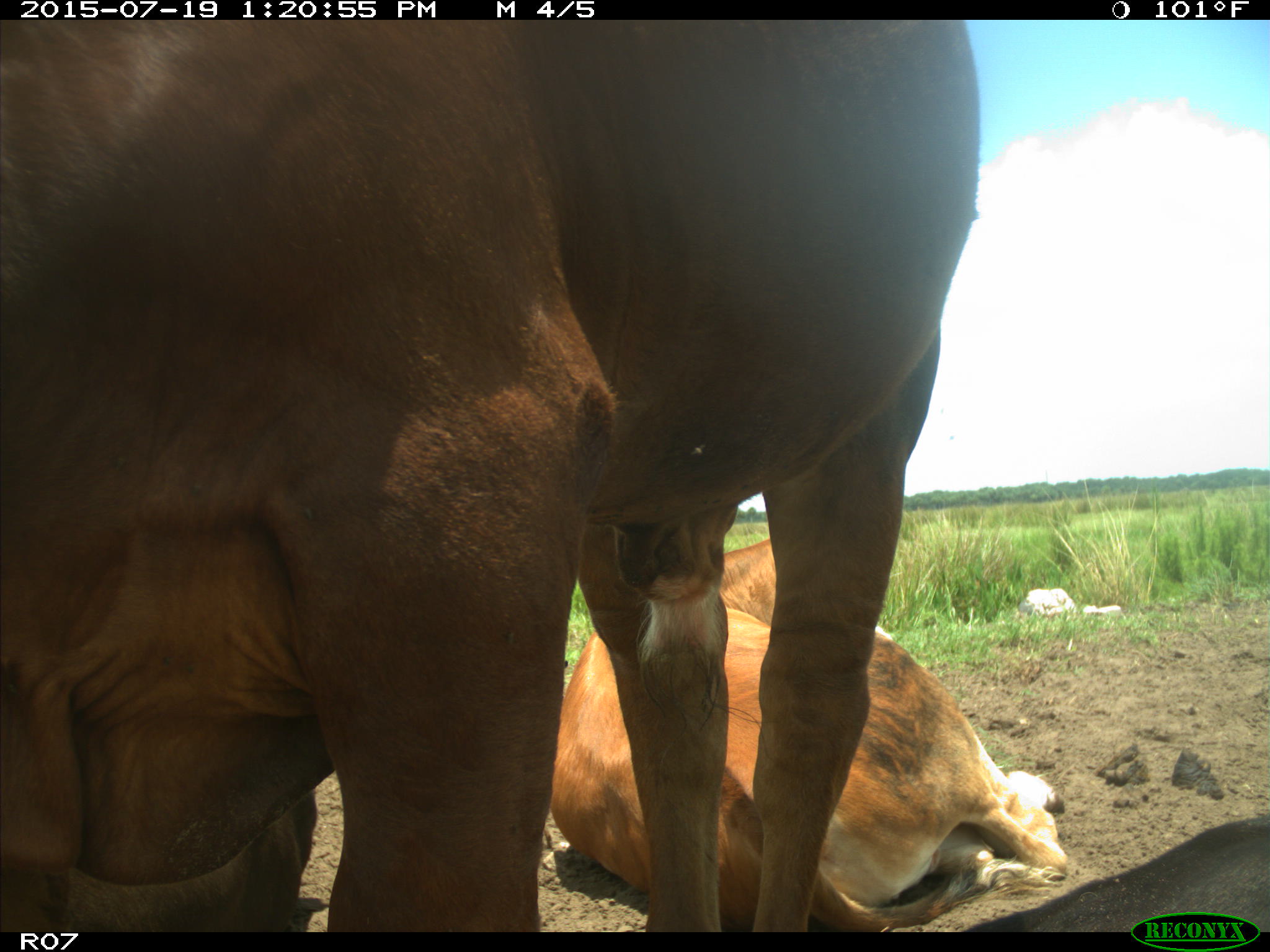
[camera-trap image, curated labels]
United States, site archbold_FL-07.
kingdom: Animalia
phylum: Chordata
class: Mammalia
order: Artiodactyla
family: Bovidae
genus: Bos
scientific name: Bos taurus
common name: domestic cow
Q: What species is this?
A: Bos taurus (domestic cow).